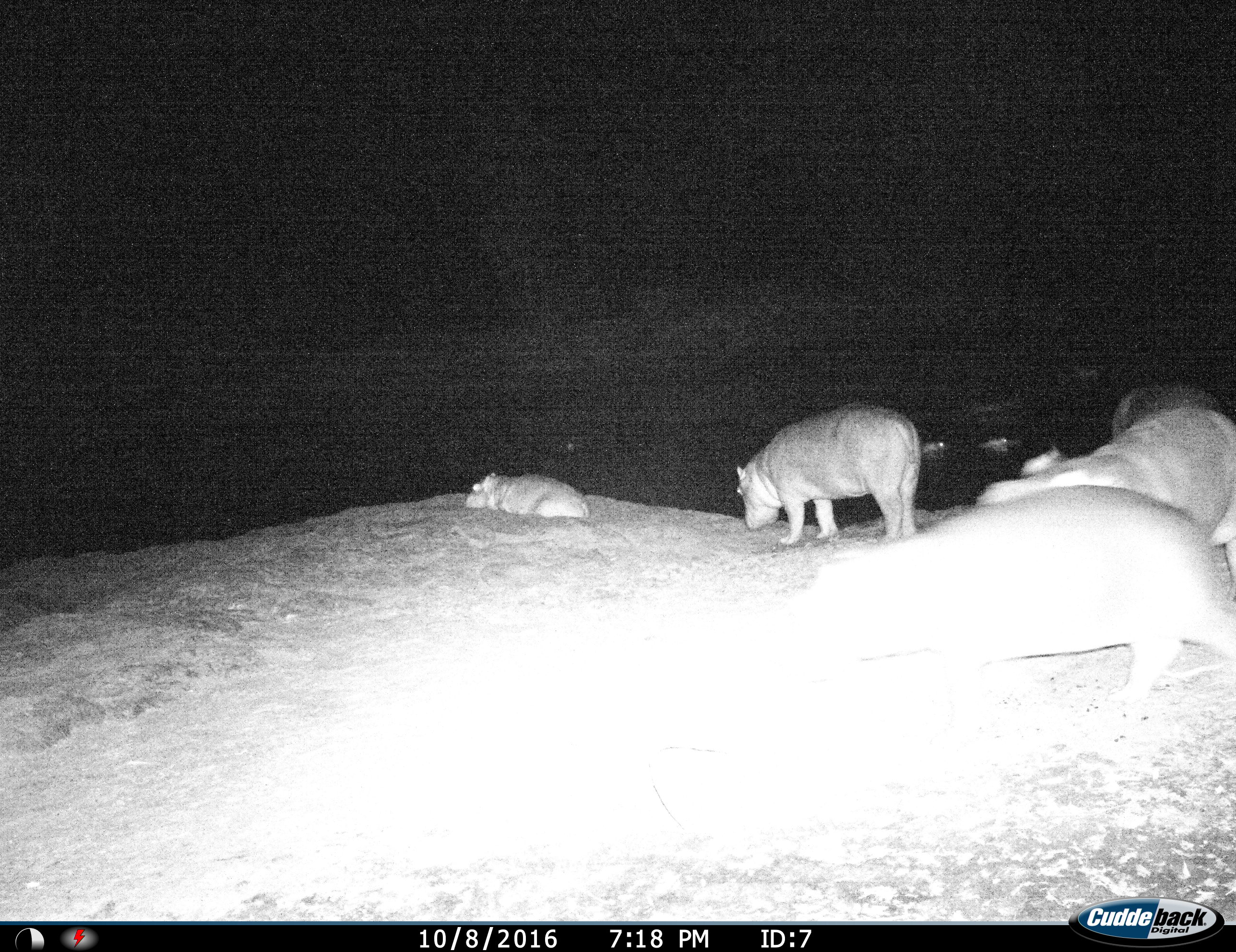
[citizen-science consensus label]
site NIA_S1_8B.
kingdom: Animalia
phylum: Chordata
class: Mammalia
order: Artiodactyla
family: Hippopotamidae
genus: Hippopotamus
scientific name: Hippopotamus amphibius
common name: hippopotamus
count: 7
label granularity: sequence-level